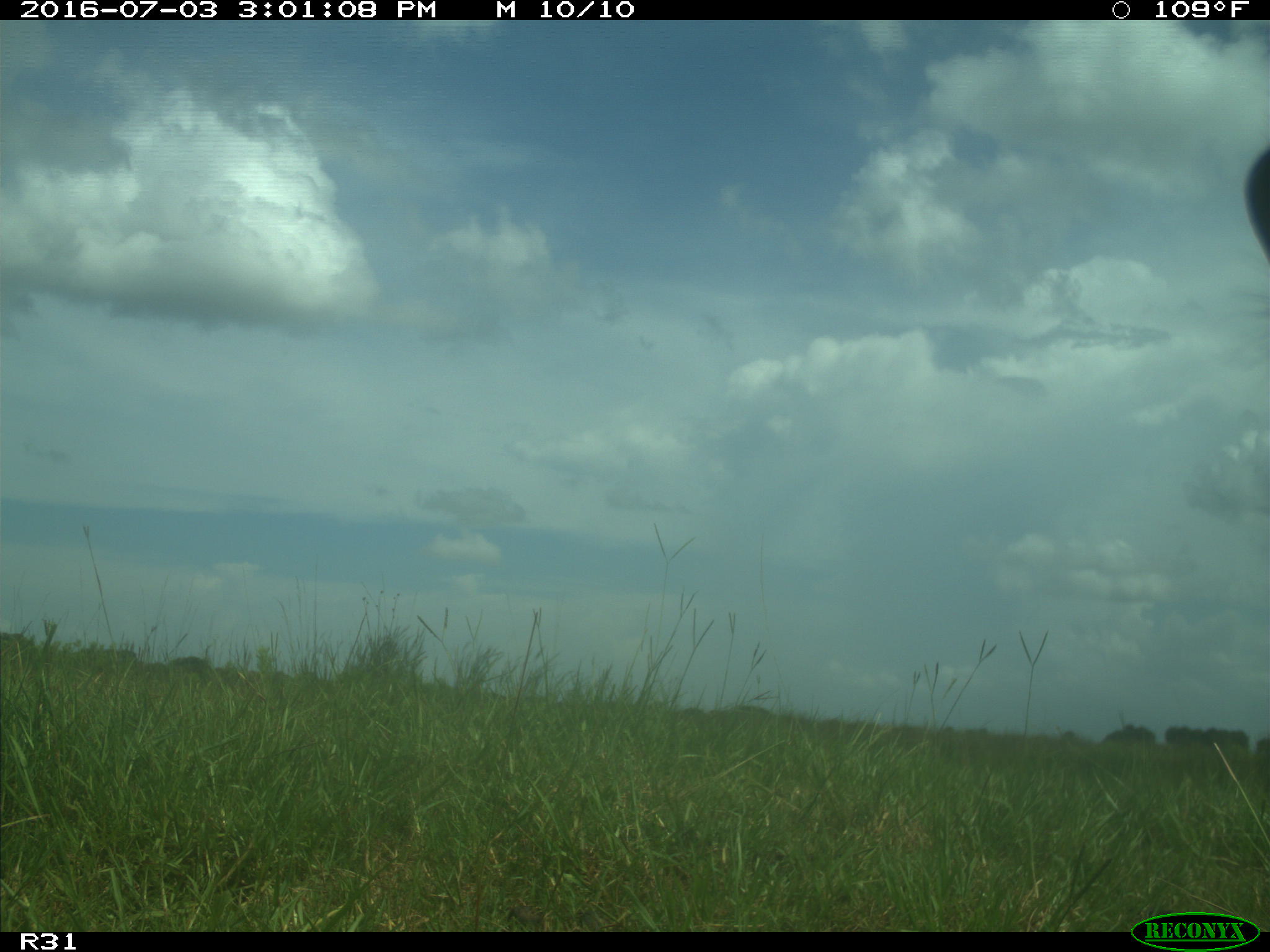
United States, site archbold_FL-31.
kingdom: Animalia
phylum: Chordata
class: Mammalia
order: Artiodactyla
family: Bovidae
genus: Bos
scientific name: Bos taurus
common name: domestic cow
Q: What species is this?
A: Bos taurus (domestic cow).